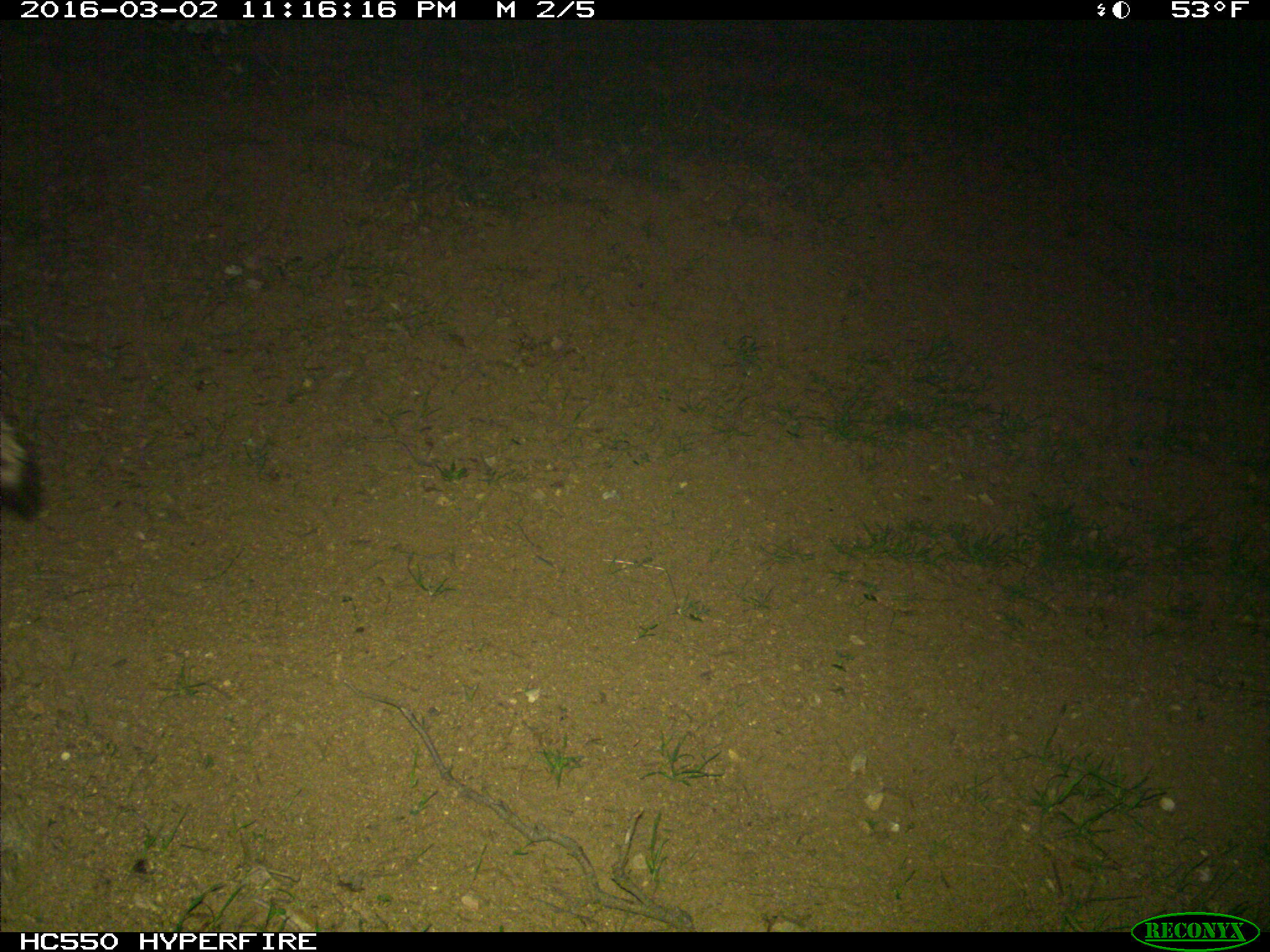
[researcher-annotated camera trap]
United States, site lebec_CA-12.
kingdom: Animalia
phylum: Chordata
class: Mammalia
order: Carnivora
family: Canidae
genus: Canis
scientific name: Canis latrans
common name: coyote